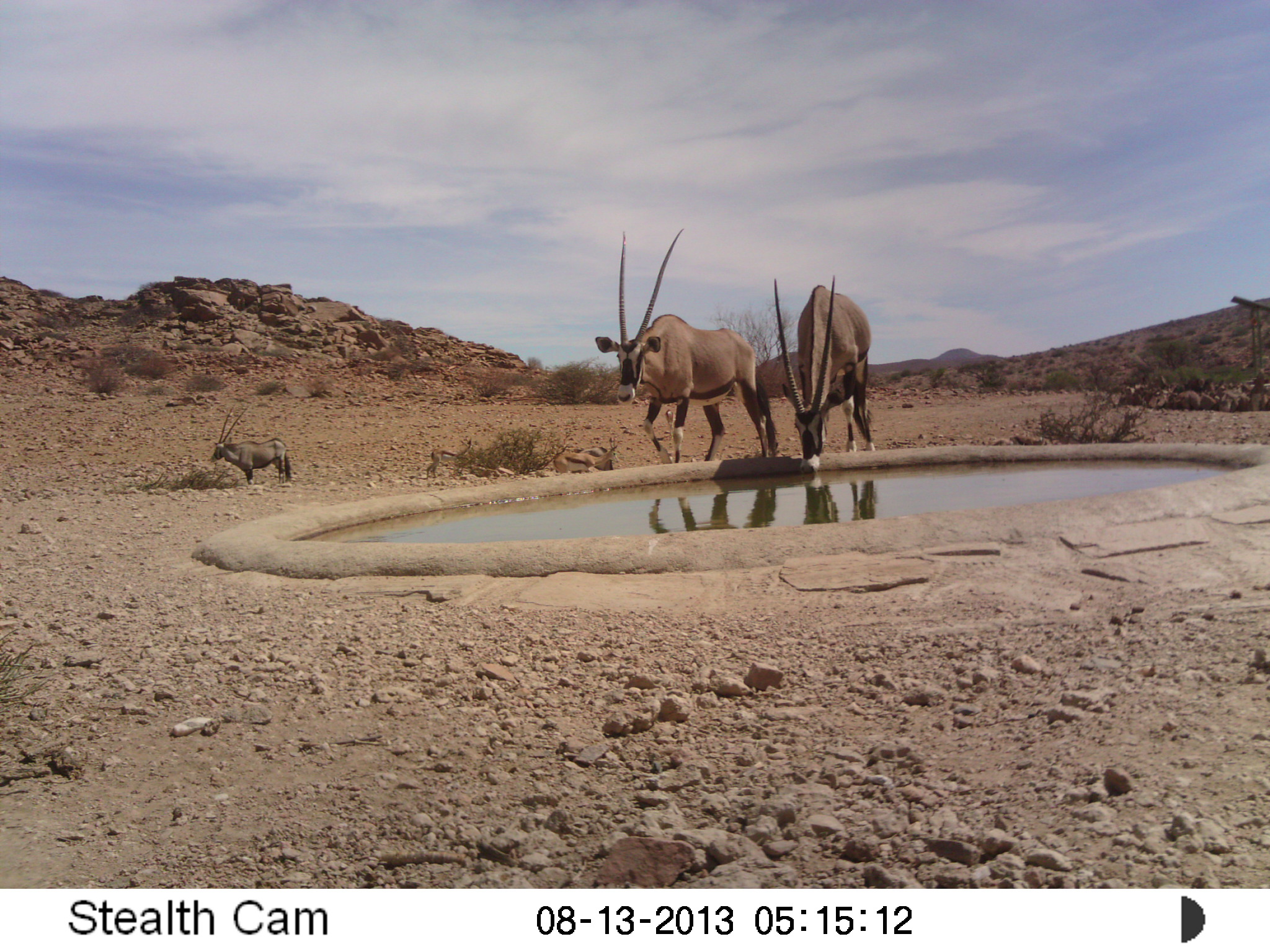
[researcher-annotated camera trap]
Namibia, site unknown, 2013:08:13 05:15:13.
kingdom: Animalia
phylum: Chordata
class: Mammalia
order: Artiodactyla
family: Bovidae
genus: Oryx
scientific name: Oryx gazella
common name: gemsbok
Oryx gazella (gemsbok).